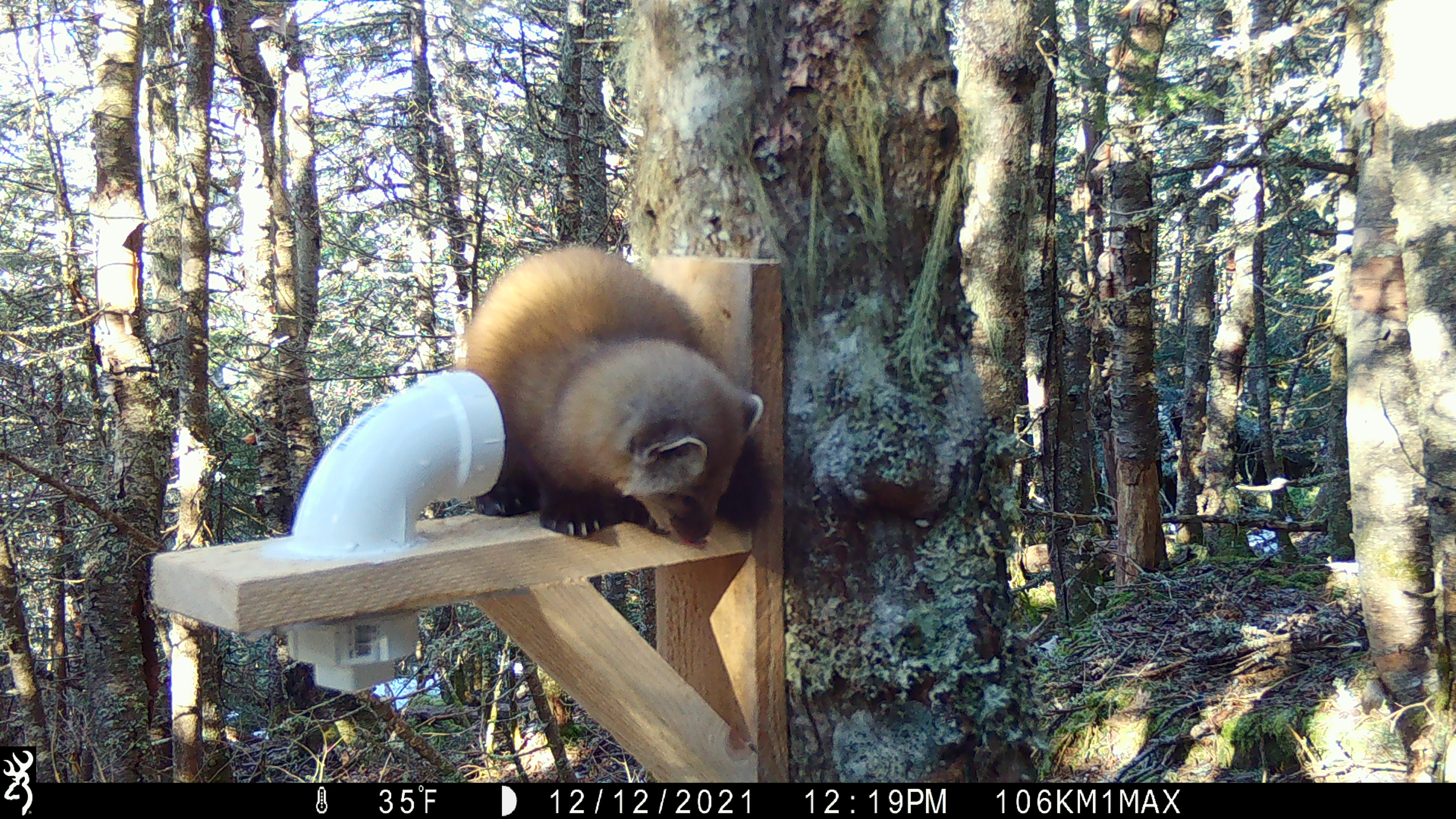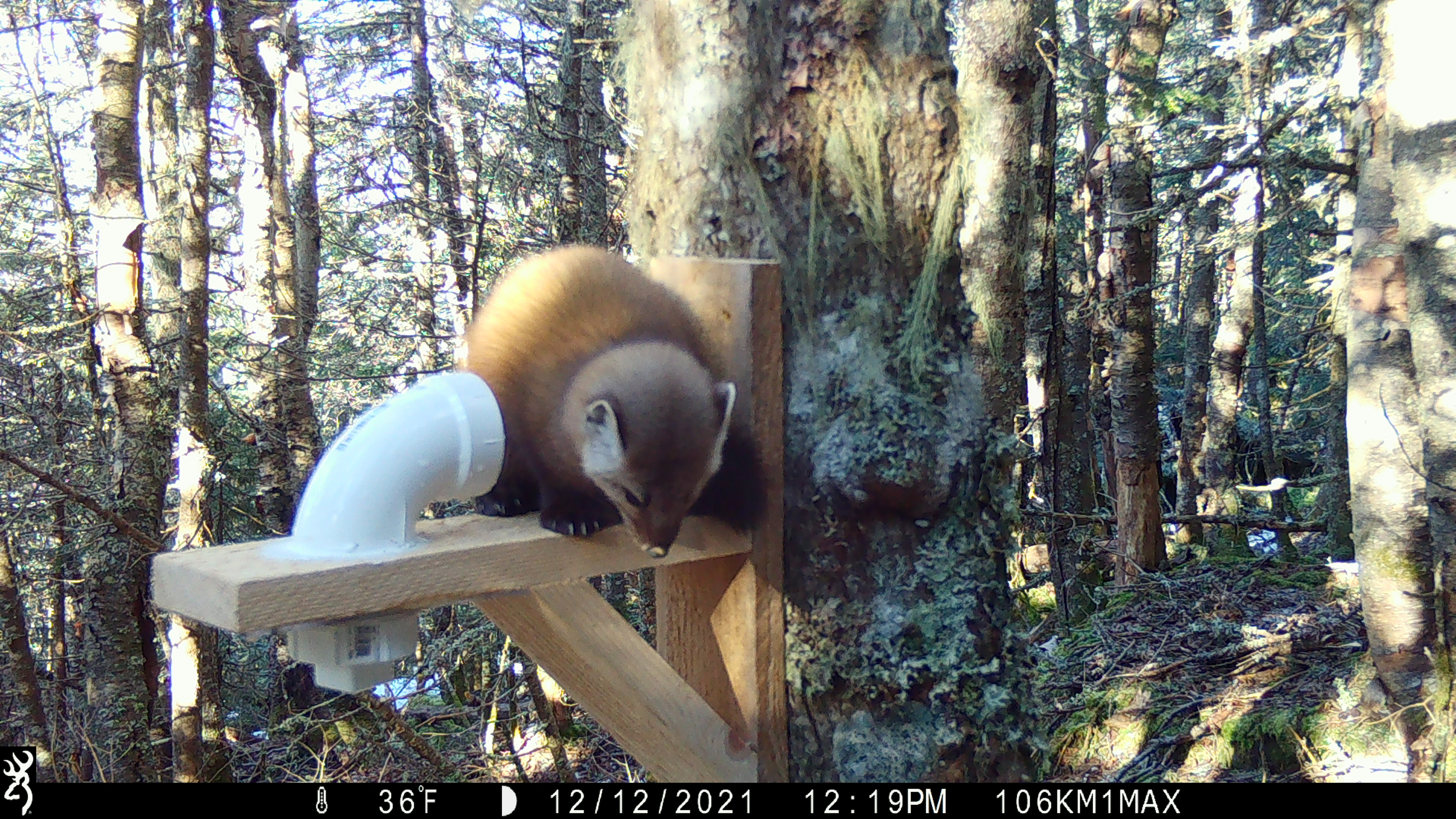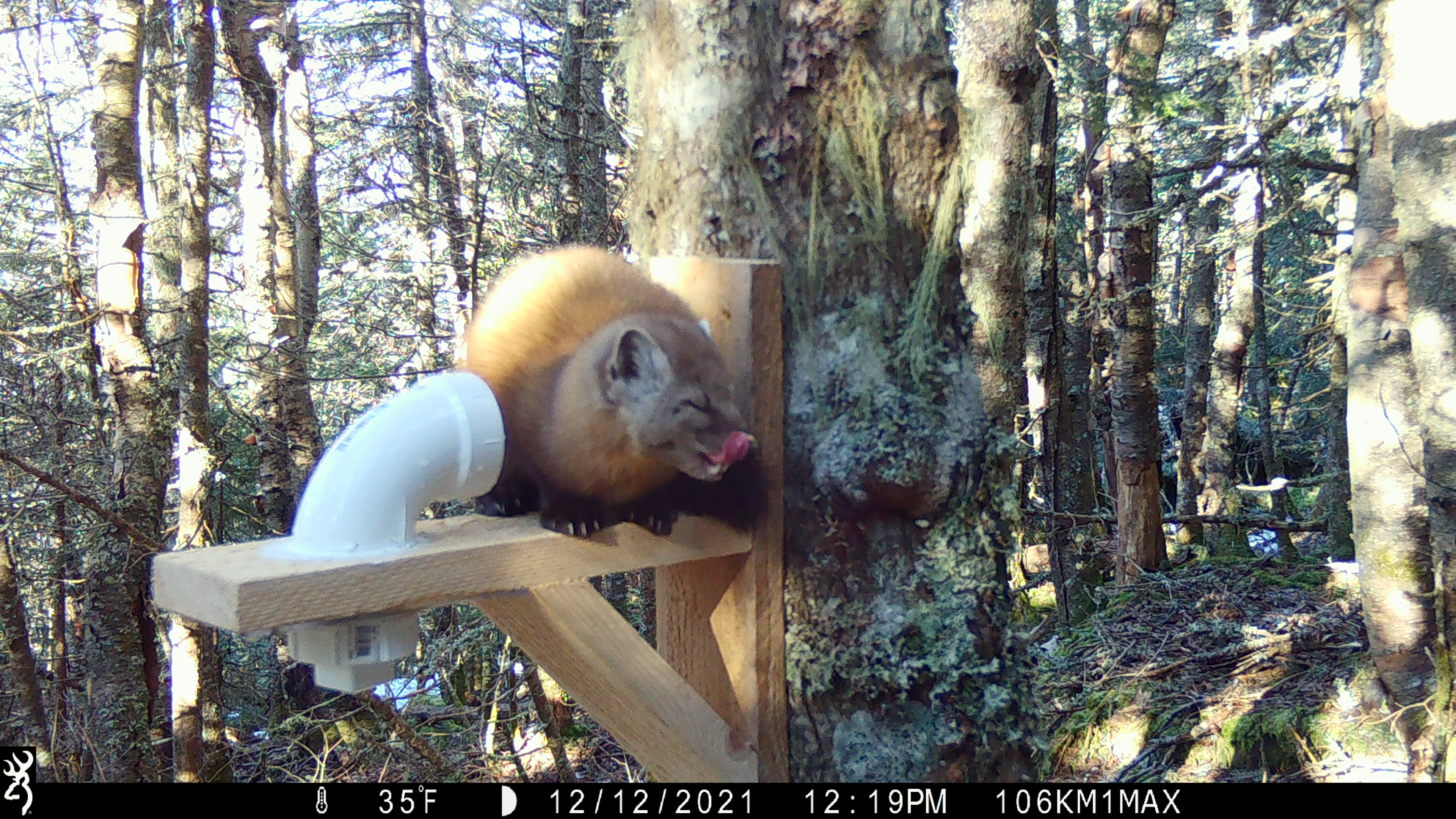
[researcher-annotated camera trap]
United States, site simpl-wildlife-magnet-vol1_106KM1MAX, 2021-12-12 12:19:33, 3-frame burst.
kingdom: Animalia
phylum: Chordata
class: Mammalia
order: Carnivora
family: Mustelidae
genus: Martes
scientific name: Martes americana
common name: american marten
American marten (Martes americana).